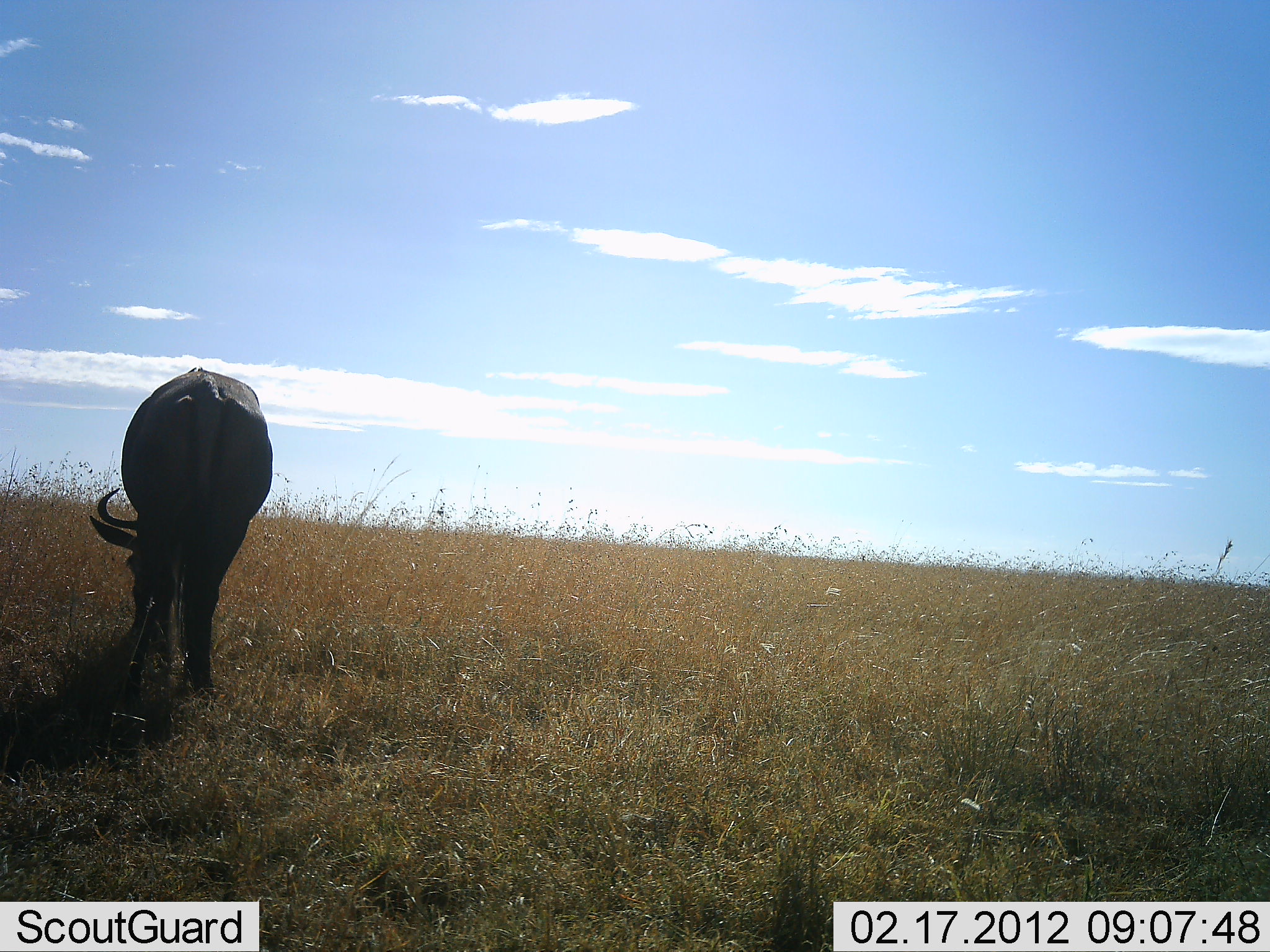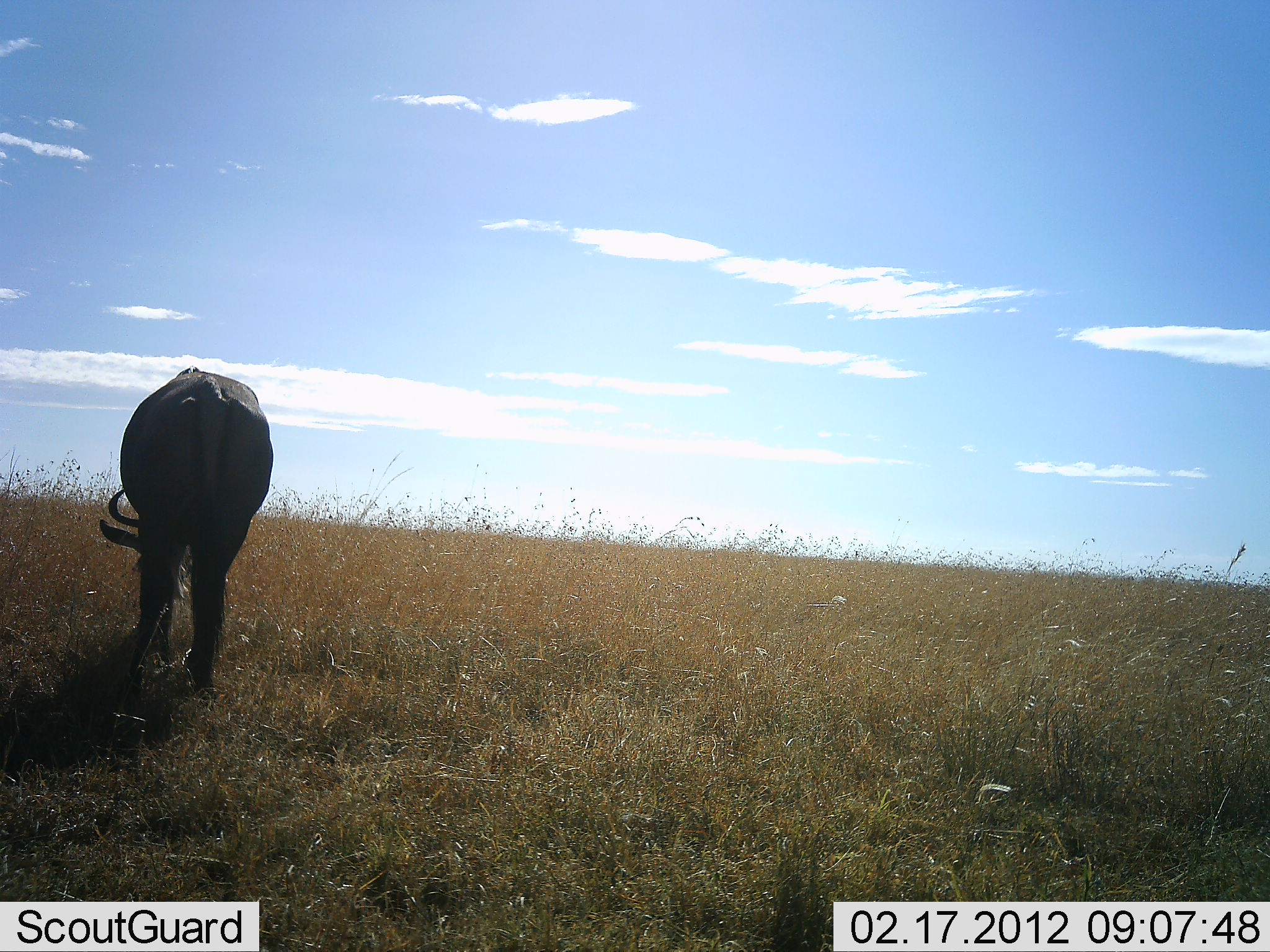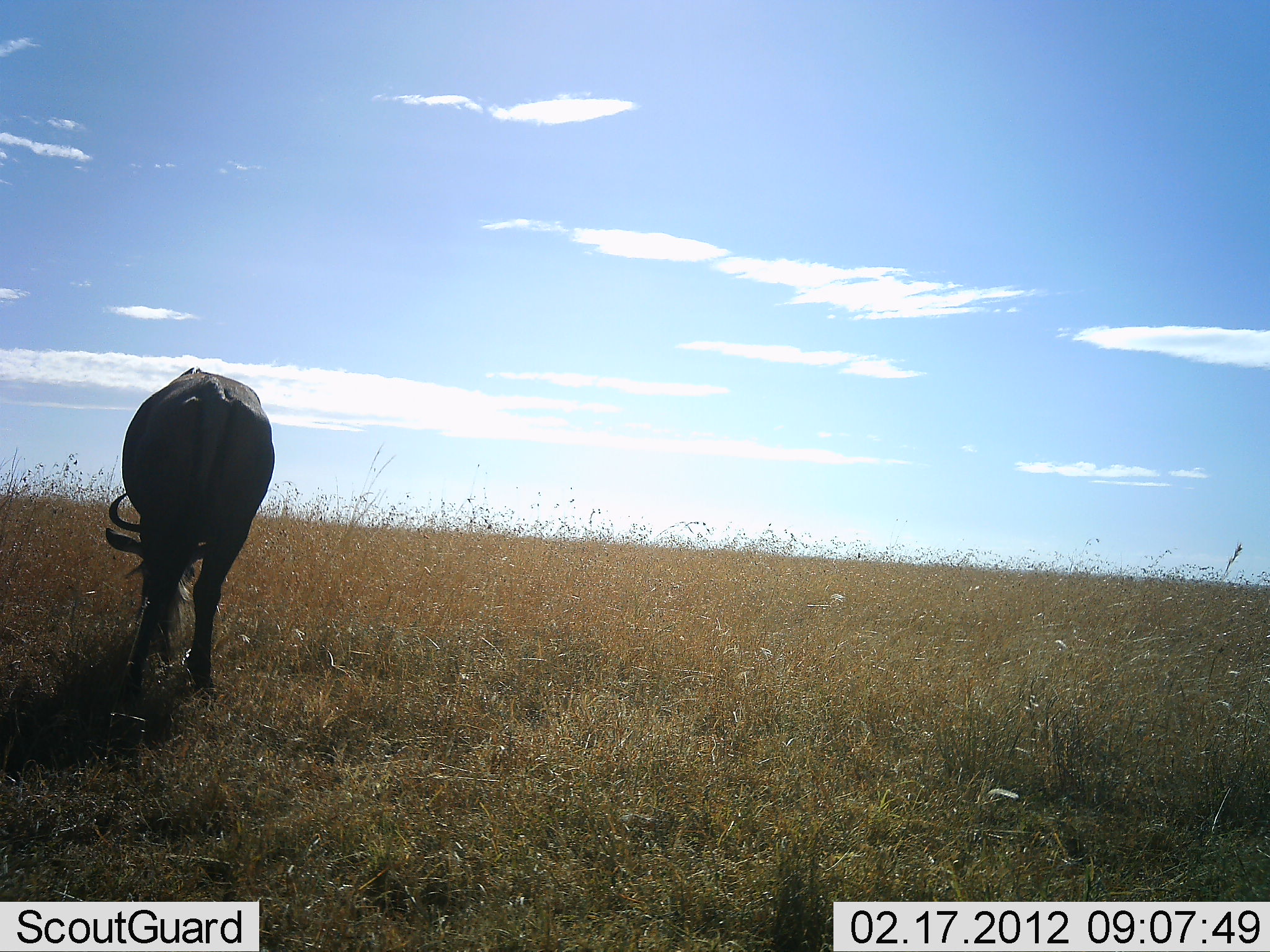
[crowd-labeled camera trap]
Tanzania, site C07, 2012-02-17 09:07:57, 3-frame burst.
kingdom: Animalia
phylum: Chordata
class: Mammalia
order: Artiodactyla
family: Bovidae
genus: Connochaetes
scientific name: Connochaetes taurinus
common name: blue wildebeest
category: wildebeest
Wildebeest (blue wildebeest) (Connochaetes taurinus), count 1. Behavior (volunteer vote fractions): standing 41%, resting 0%, moving 0%, interacting 0%. Young present (vote fraction): 0%. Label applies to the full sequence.